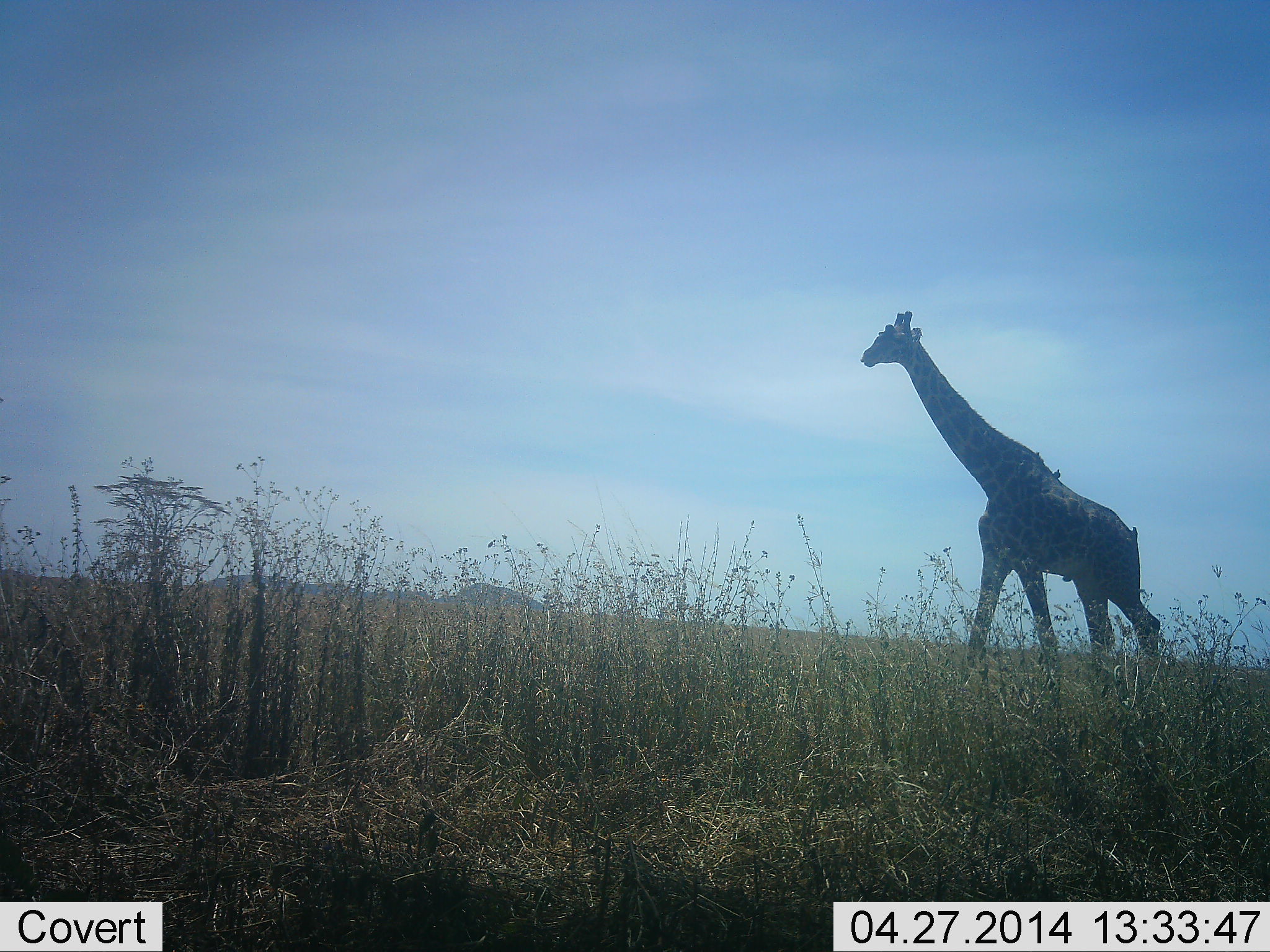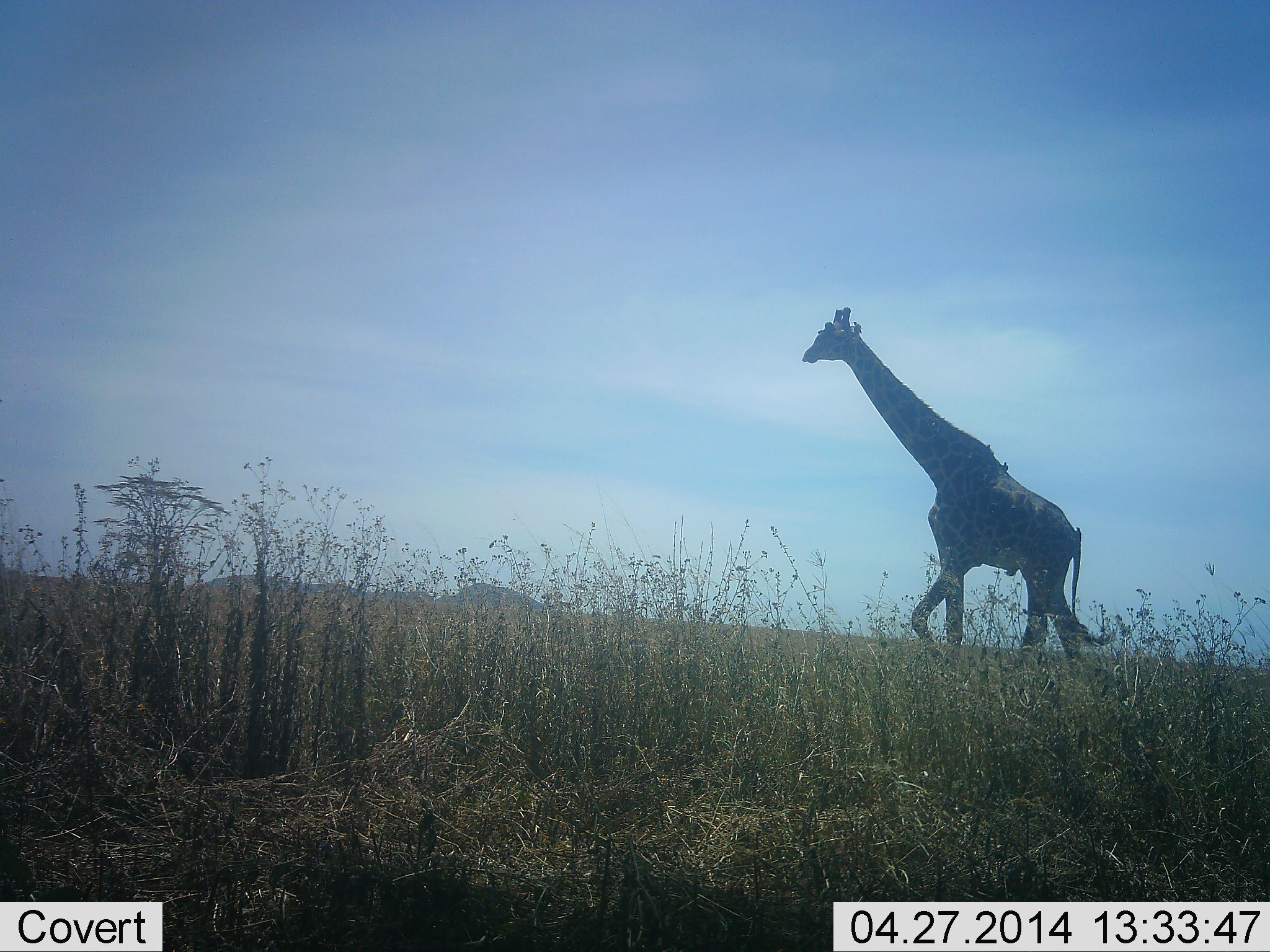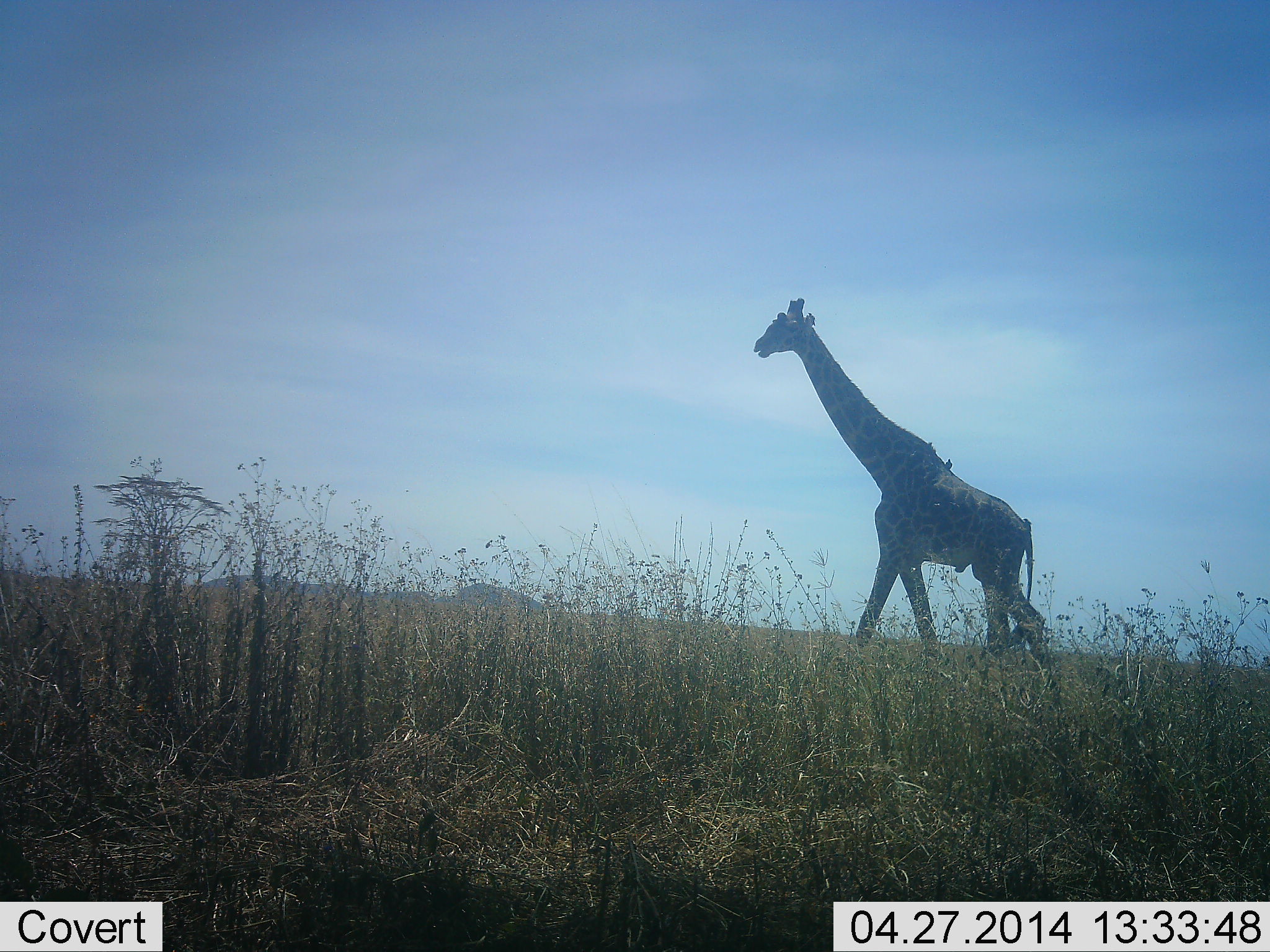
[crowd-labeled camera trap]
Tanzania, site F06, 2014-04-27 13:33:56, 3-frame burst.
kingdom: Animalia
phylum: Chordata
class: Mammalia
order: Artiodactyla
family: Giraffidae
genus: Giraffa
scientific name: Giraffa camelopardalis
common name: giraffe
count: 1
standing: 0%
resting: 0%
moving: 100%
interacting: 0%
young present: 0%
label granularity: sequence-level